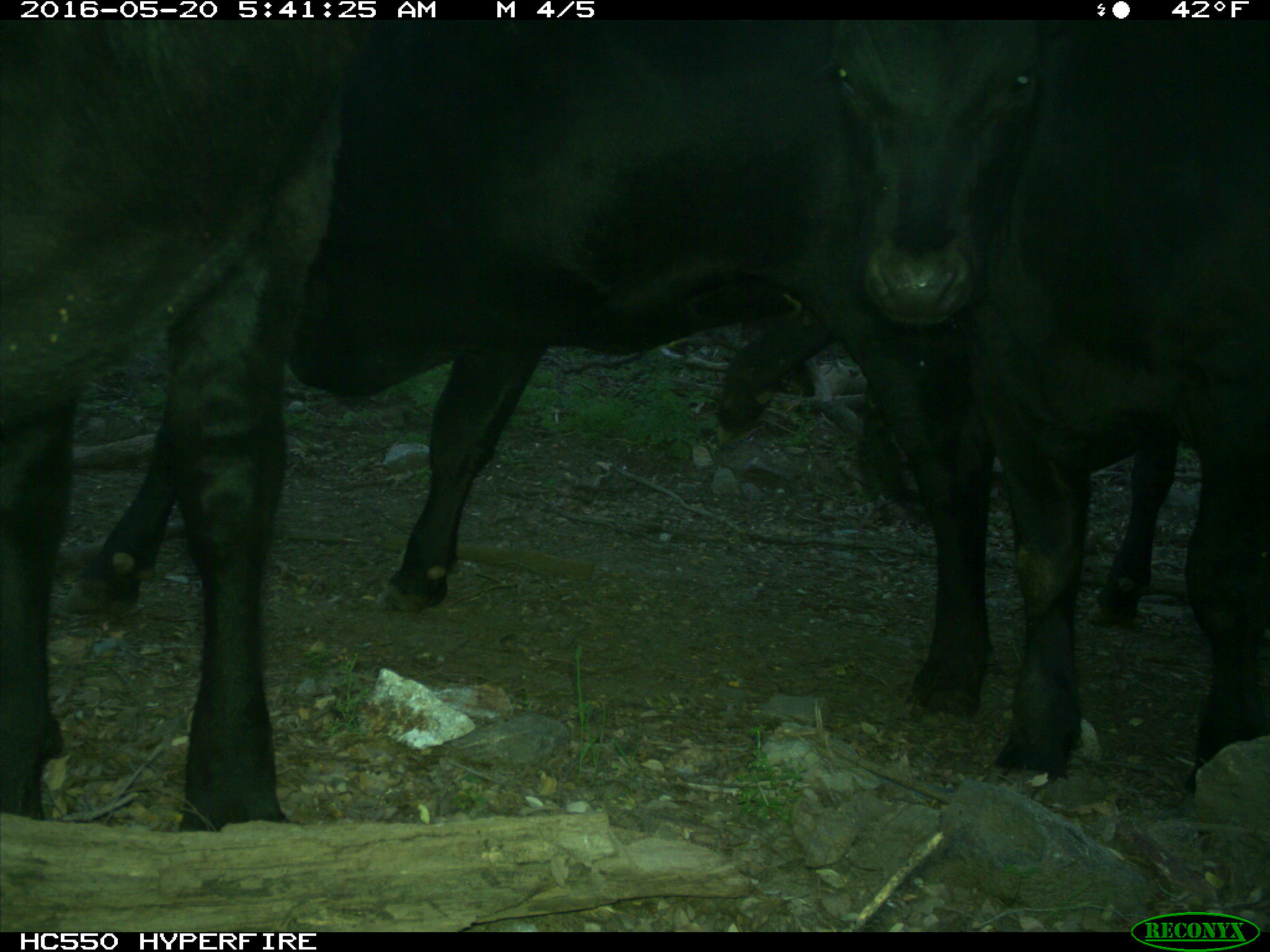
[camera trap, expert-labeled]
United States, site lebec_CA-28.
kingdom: Animalia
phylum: Chordata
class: Mammalia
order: Artiodactyla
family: Bovidae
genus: Bos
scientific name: Bos taurus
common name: domestic cow